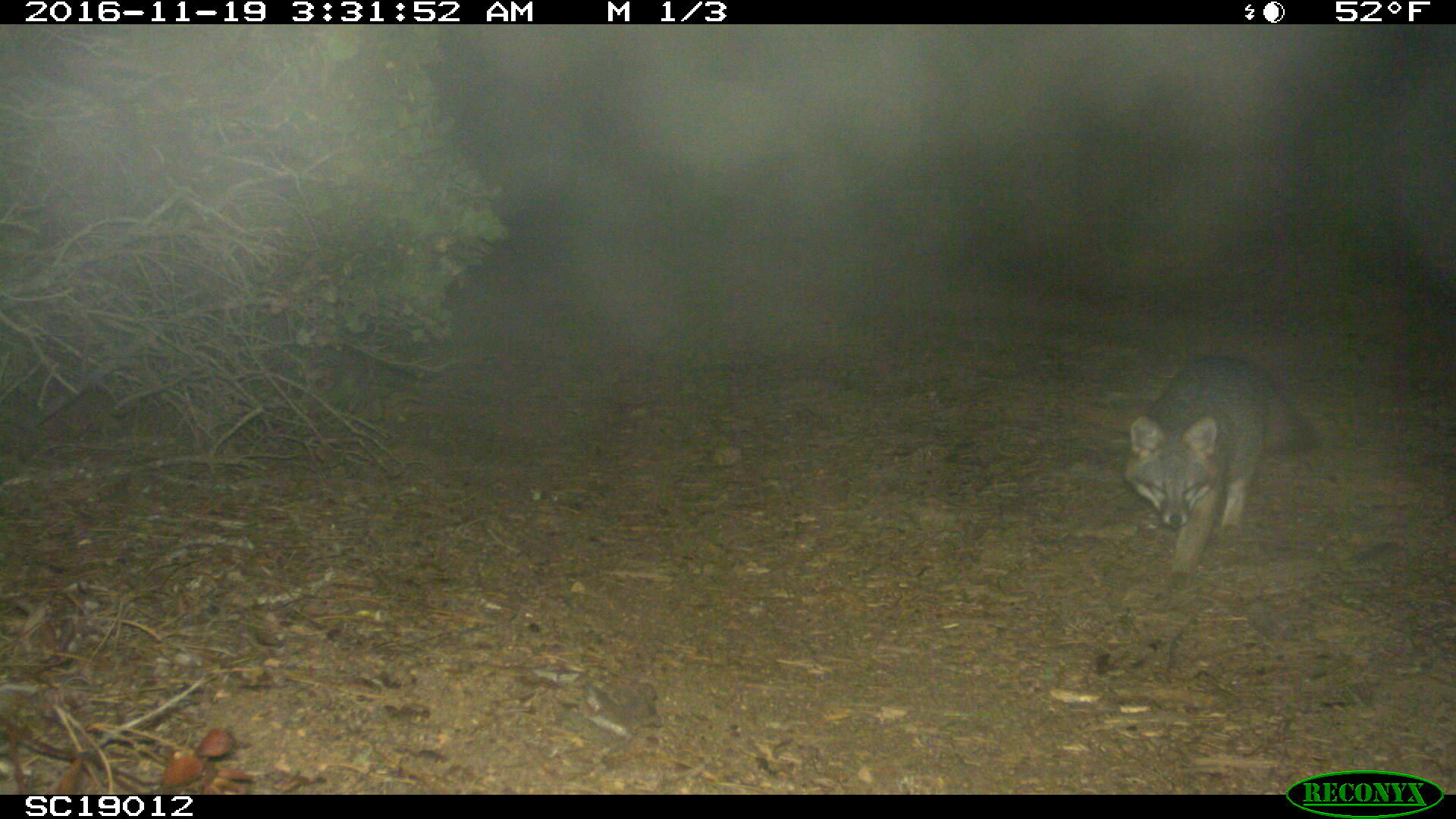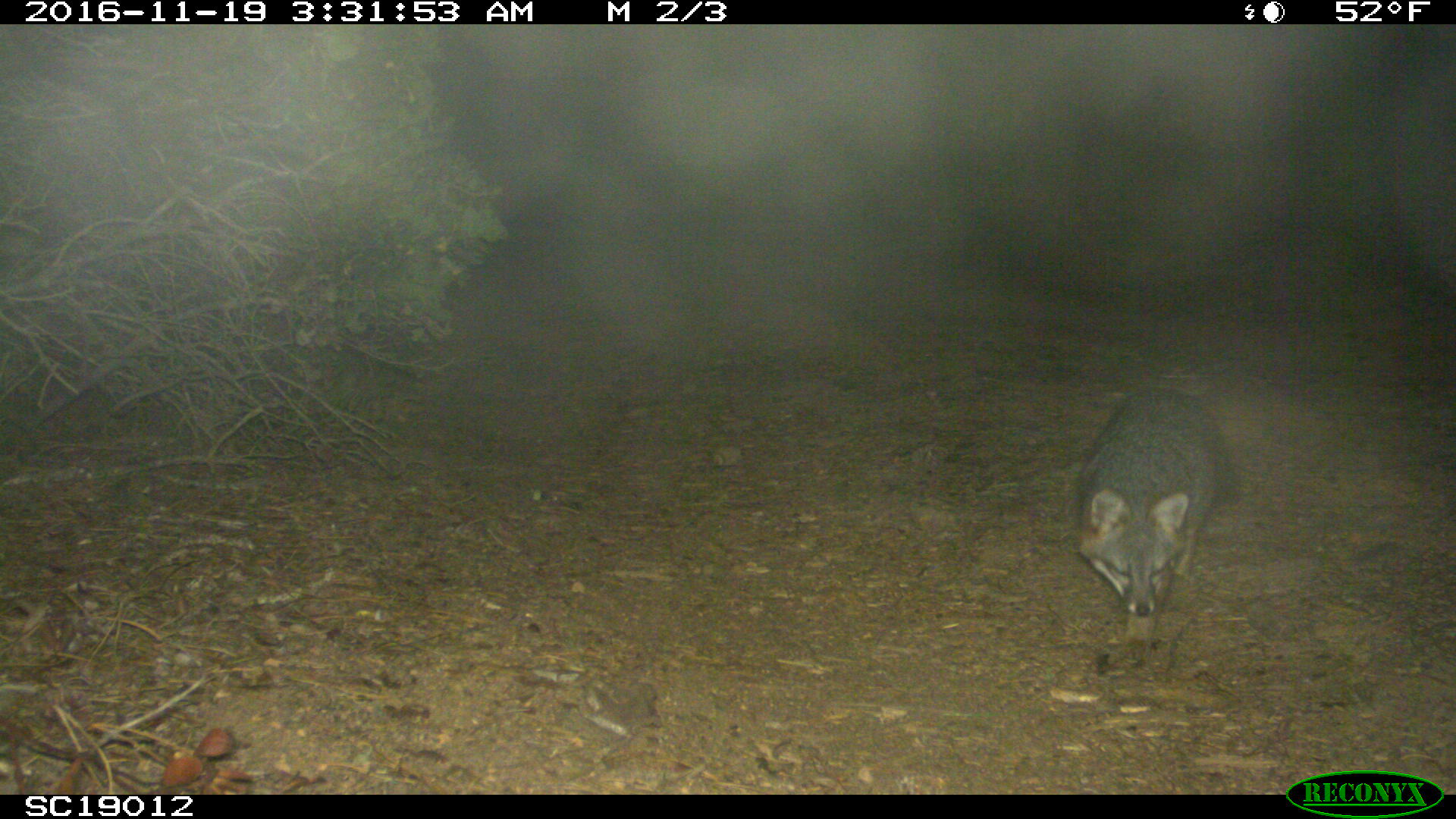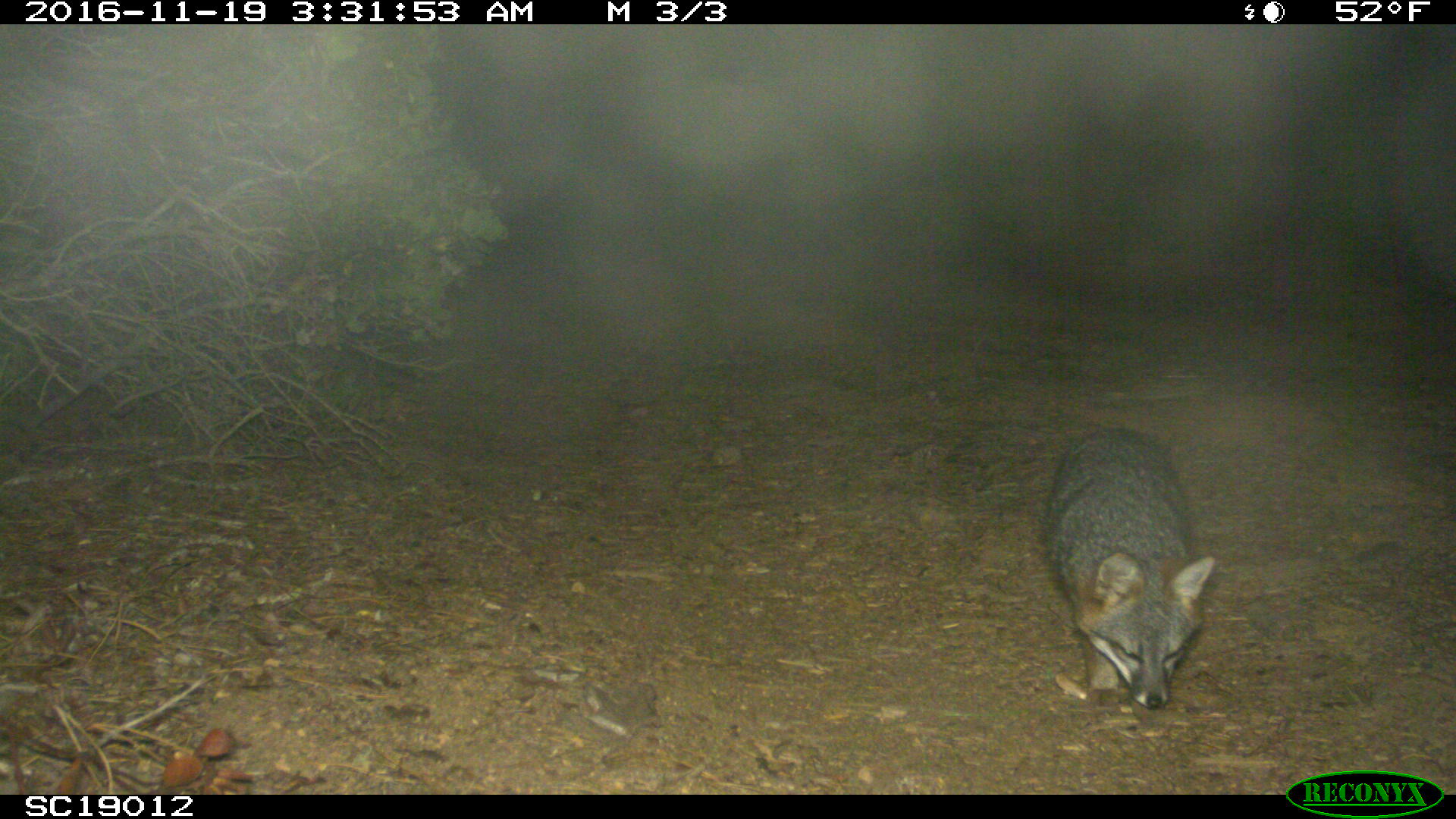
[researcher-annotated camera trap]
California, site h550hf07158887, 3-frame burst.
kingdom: Animalia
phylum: Chordata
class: Mammalia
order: Carnivora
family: Canidae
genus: Urocyon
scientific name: Urocyon littoralis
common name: island fox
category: fox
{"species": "fox (island fox) (Urocyon littoralis)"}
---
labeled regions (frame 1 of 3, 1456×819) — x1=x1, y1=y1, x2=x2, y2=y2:
fox: x1=1120, y1=353, x2=1316, y2=590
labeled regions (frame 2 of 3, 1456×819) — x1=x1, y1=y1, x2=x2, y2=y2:
fox: x1=1072, y1=384, x2=1238, y2=664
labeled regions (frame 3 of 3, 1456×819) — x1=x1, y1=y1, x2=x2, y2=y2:
fox: x1=1043, y1=422, x2=1214, y2=709